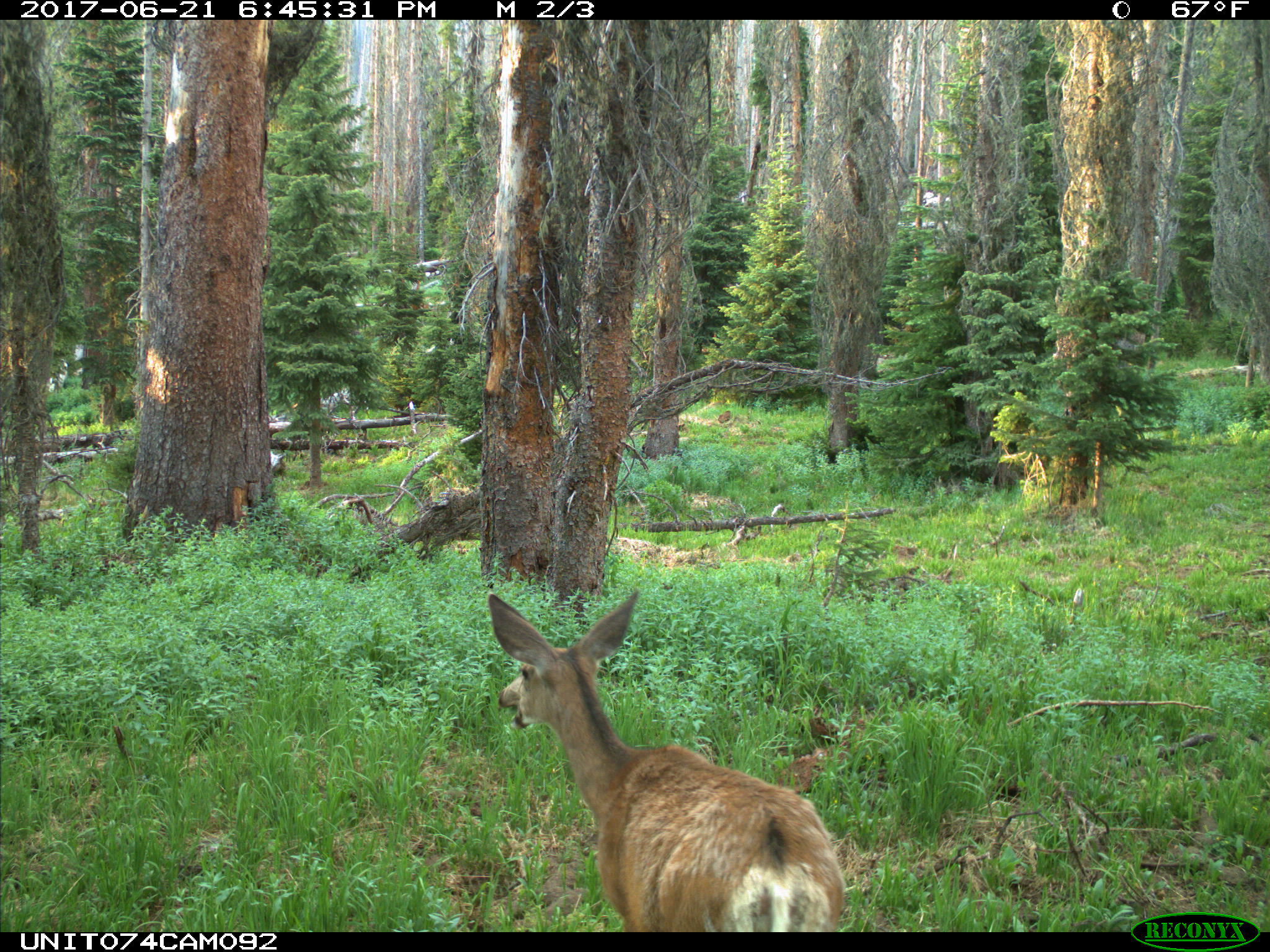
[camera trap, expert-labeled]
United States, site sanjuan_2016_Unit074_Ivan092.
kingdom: Animalia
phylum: Chordata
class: Mammalia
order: Artiodactyla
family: Cervidae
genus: Odocoileus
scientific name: Odocoileus hemionus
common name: mule deer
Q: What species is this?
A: Odocoileus hemionus (mule deer).